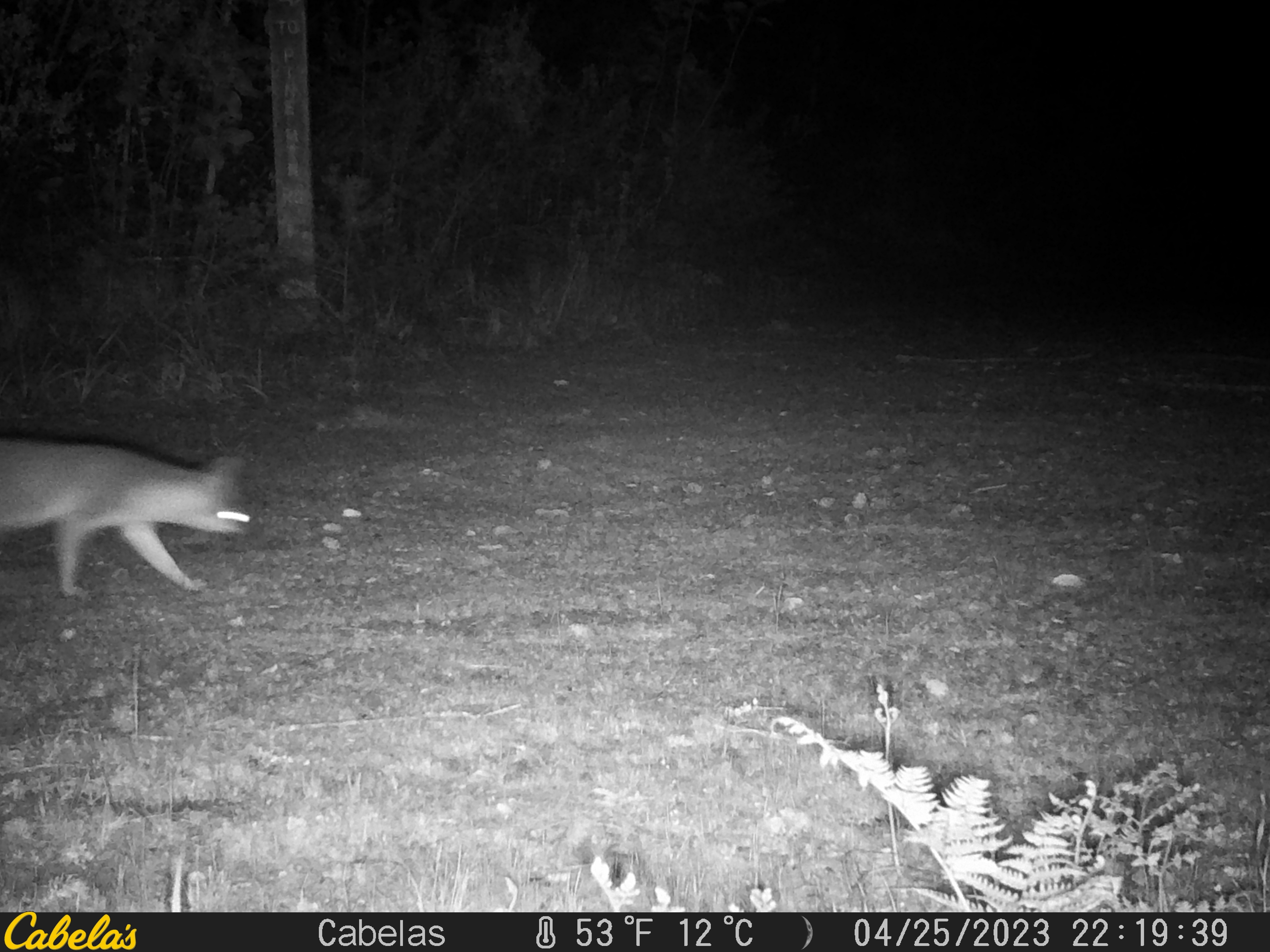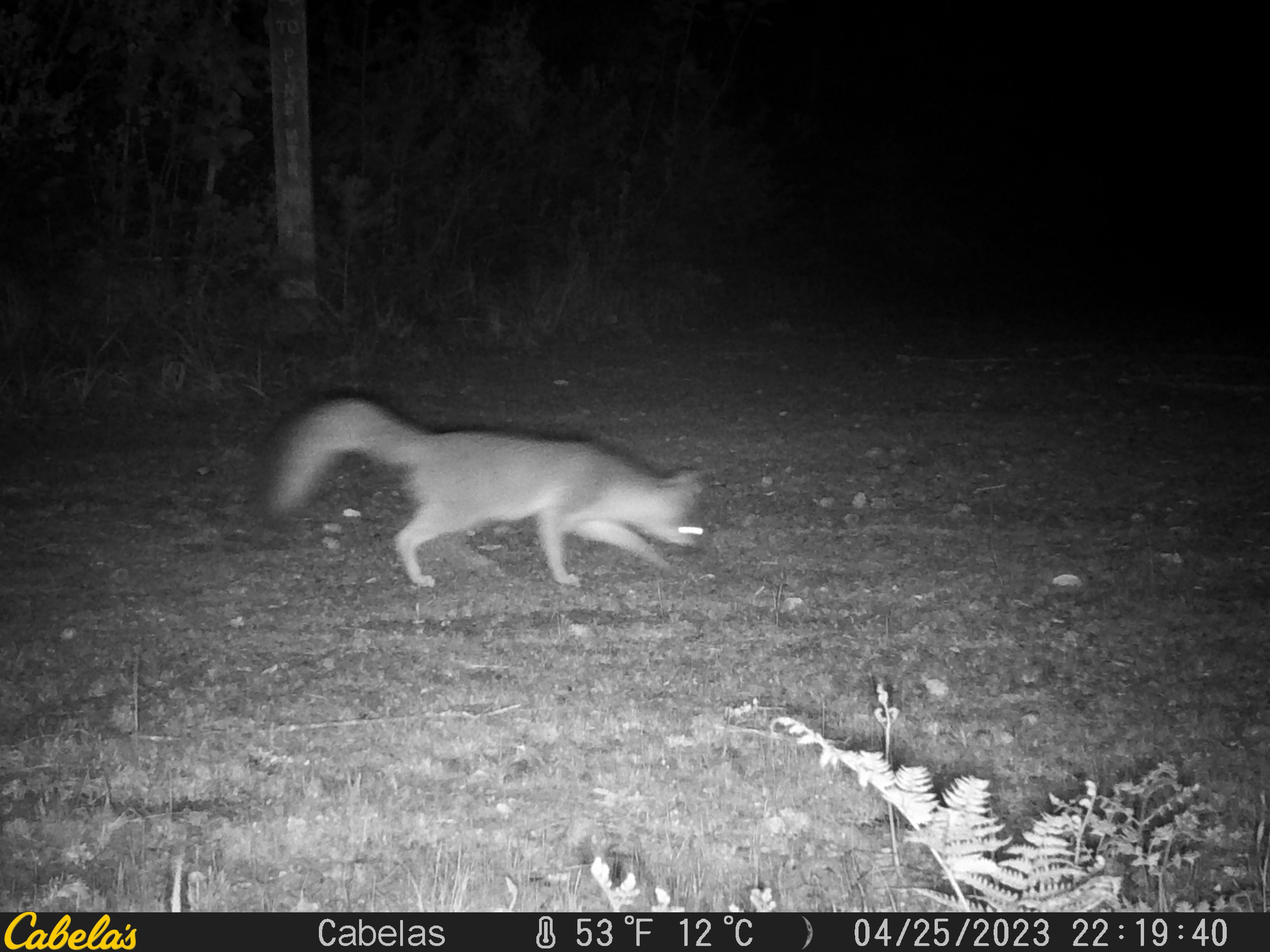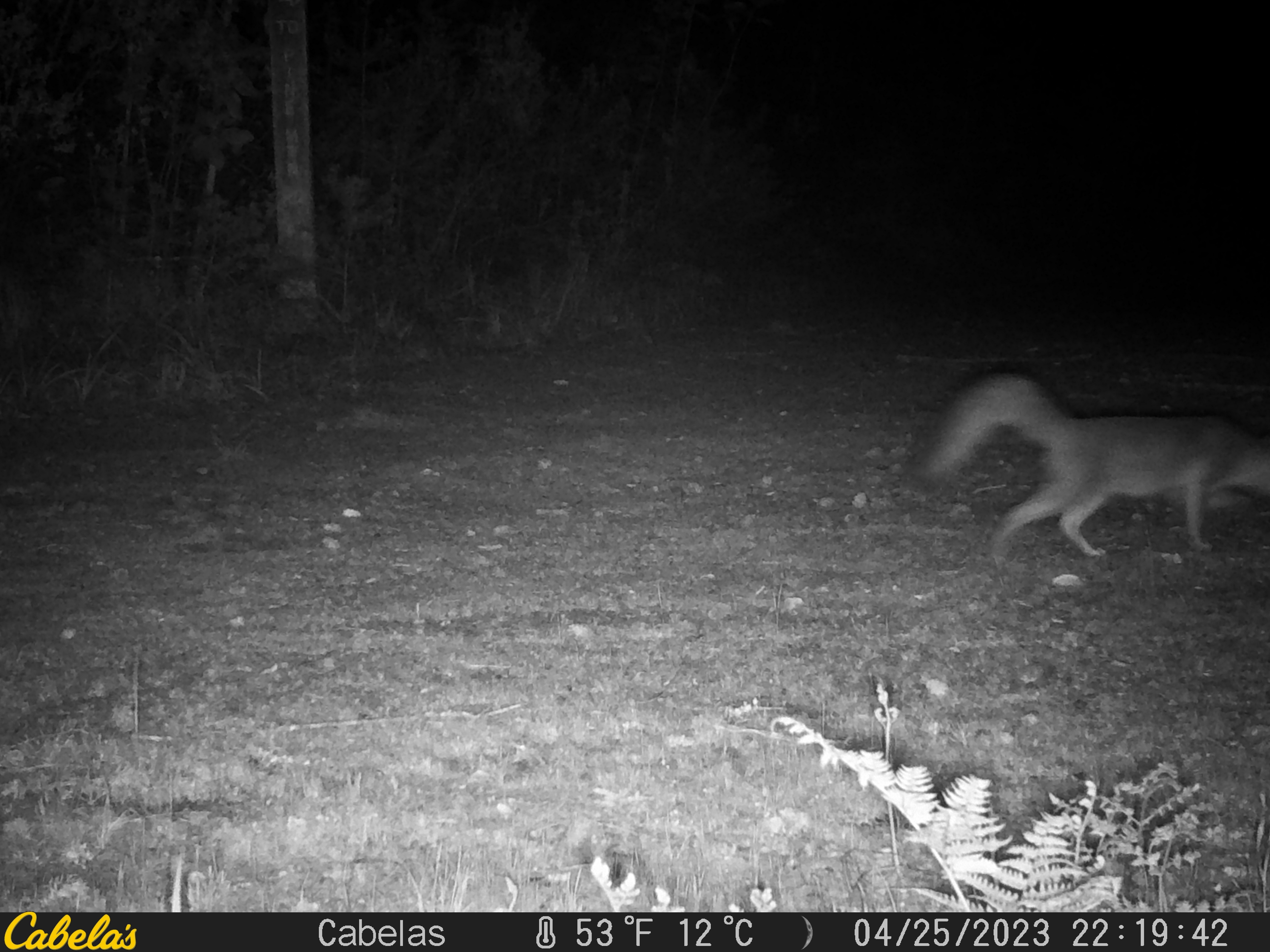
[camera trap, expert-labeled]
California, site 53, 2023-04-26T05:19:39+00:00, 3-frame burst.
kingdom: Animalia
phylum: Chordata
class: Mammalia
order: Carnivora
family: Canidae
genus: Urocyon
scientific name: Urocyon cinereoargenteus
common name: gray fox